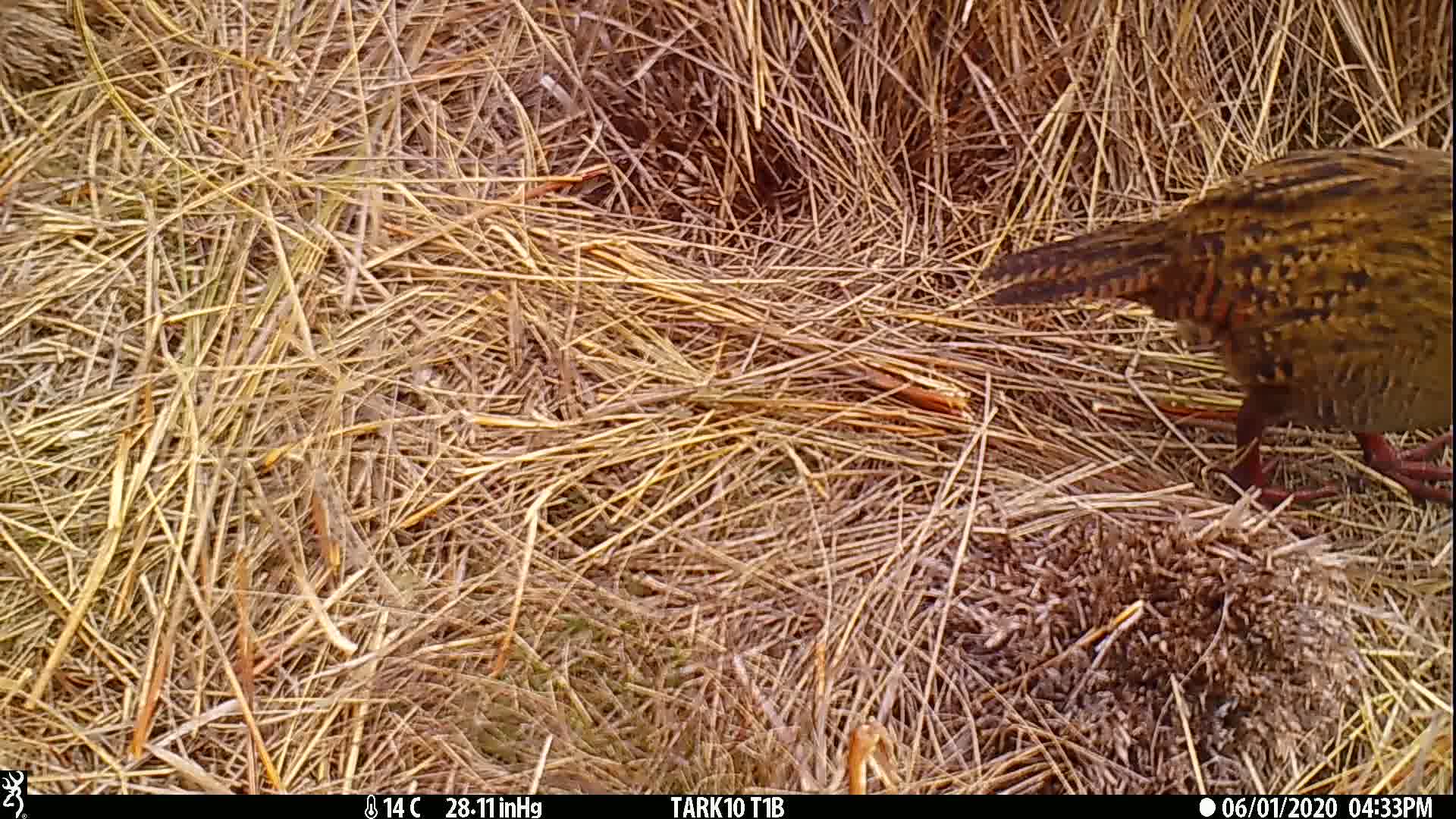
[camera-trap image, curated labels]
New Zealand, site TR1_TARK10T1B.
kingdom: Animalia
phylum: Chordata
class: Aves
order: Gruiformes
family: Rallidae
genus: Gallirallus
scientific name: Gallirallus australis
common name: weka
Weka (Gallirallus australis).